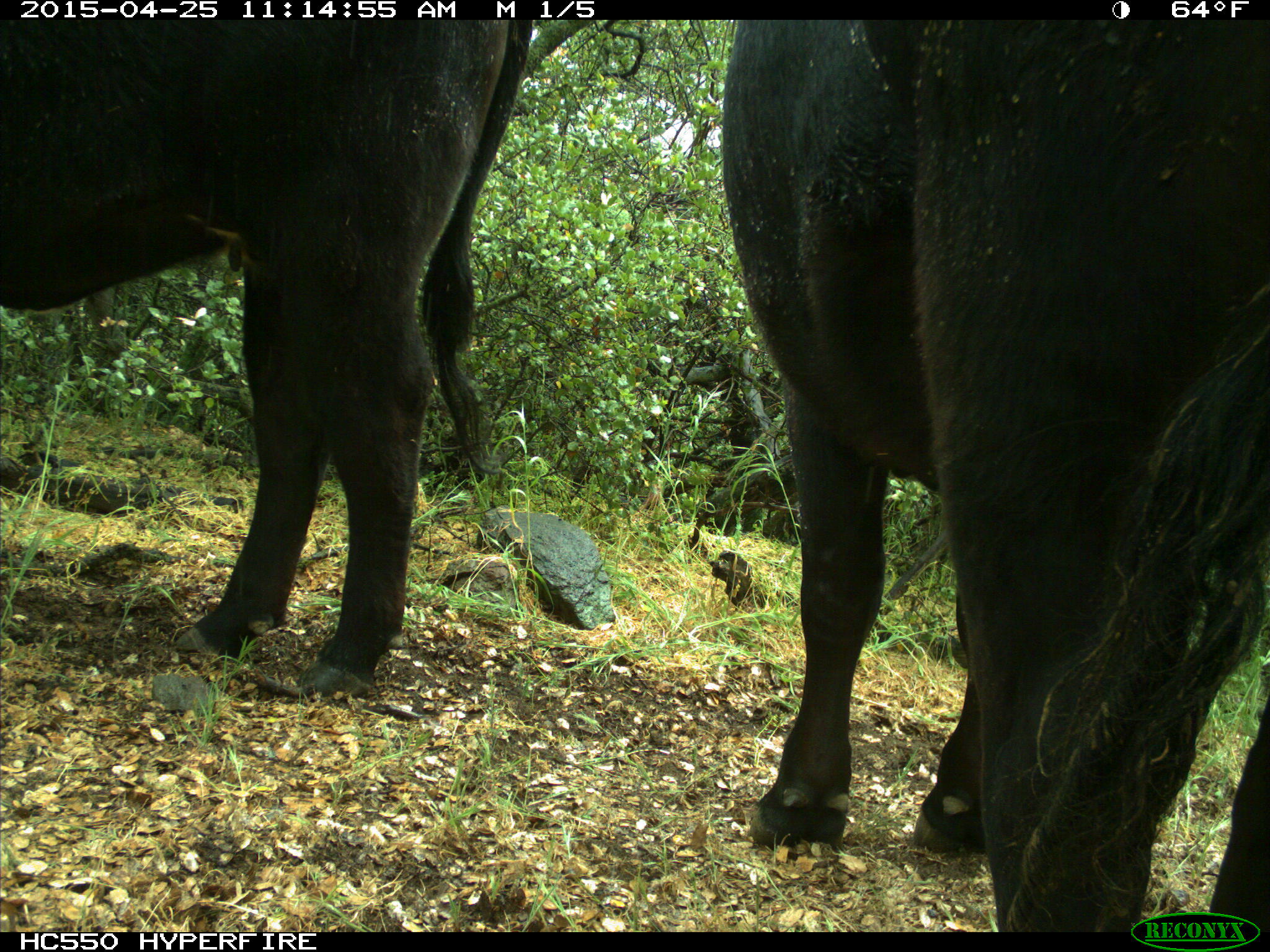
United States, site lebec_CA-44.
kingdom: Animalia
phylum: Chordata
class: Mammalia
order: Artiodactyla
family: Suidae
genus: Sus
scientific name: Sus scrofa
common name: wild boar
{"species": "Sus scrofa (wild boar)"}